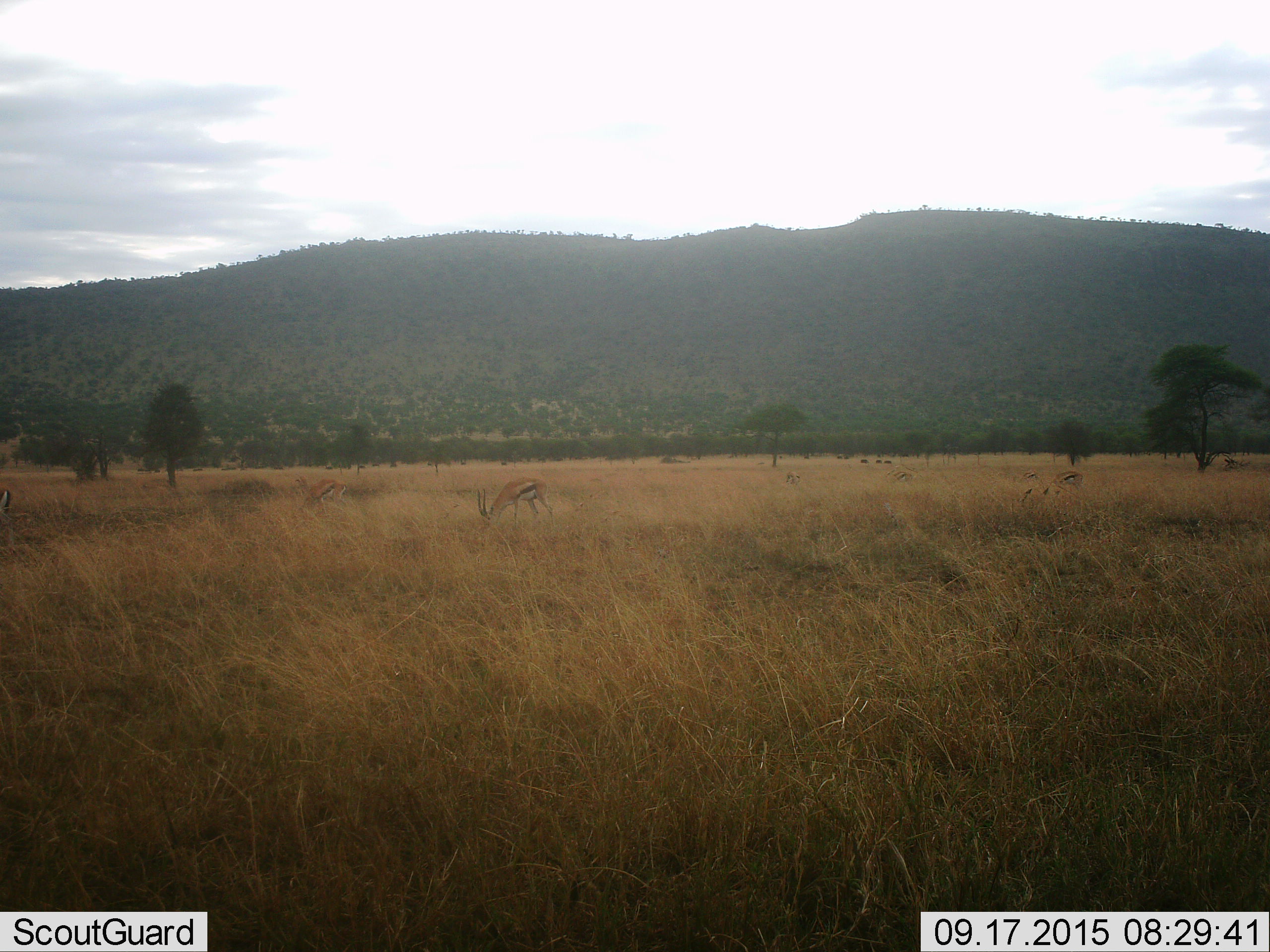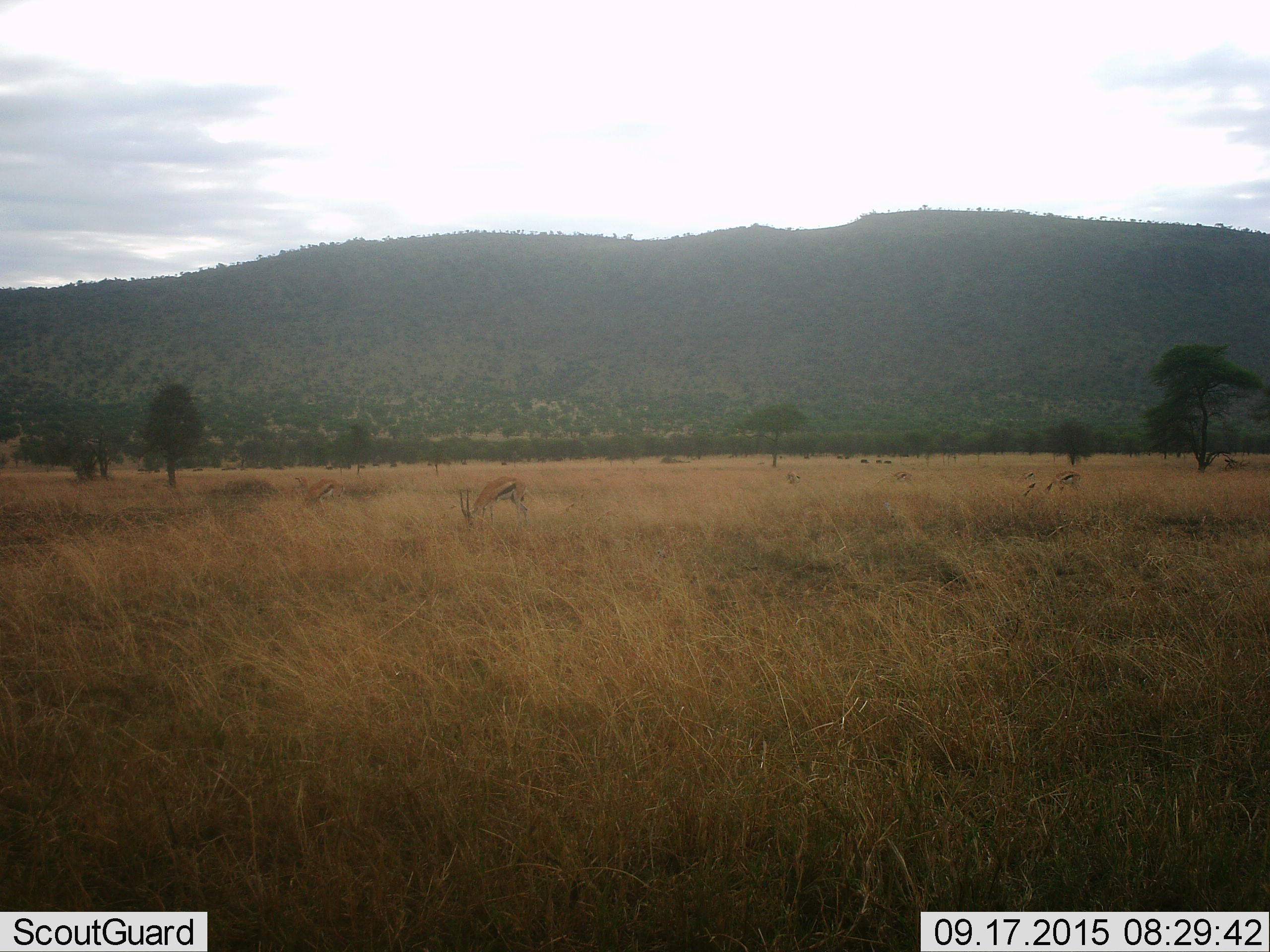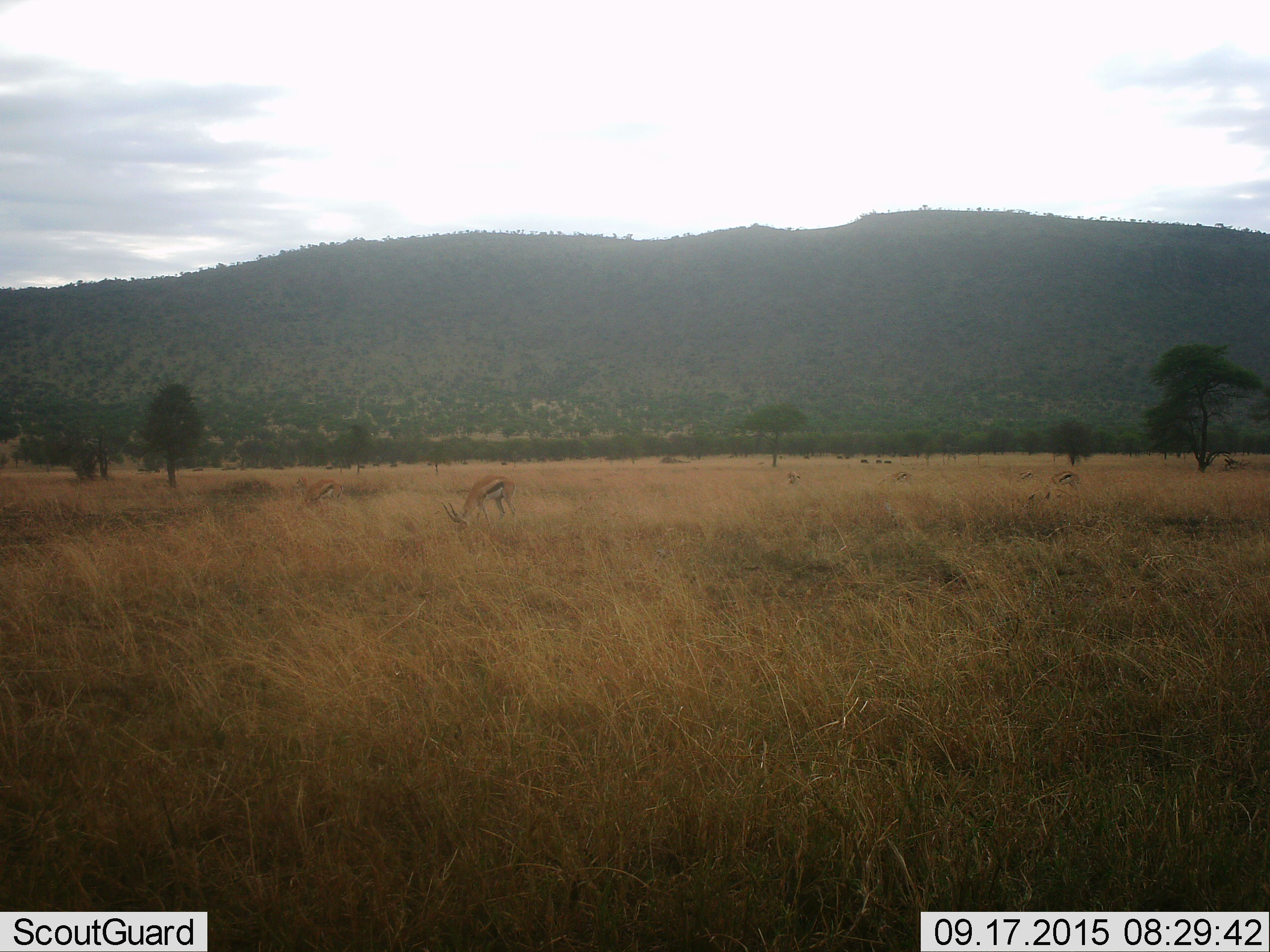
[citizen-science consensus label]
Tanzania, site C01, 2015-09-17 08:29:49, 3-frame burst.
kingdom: Animalia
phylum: Chordata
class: Mammalia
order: Artiodactyla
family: Bovidae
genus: Eudorcas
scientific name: Eudorcas thomsonii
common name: thomson's gazelle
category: gazellethomsons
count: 7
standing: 29%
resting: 0%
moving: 29%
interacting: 0%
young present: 0%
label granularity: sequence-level